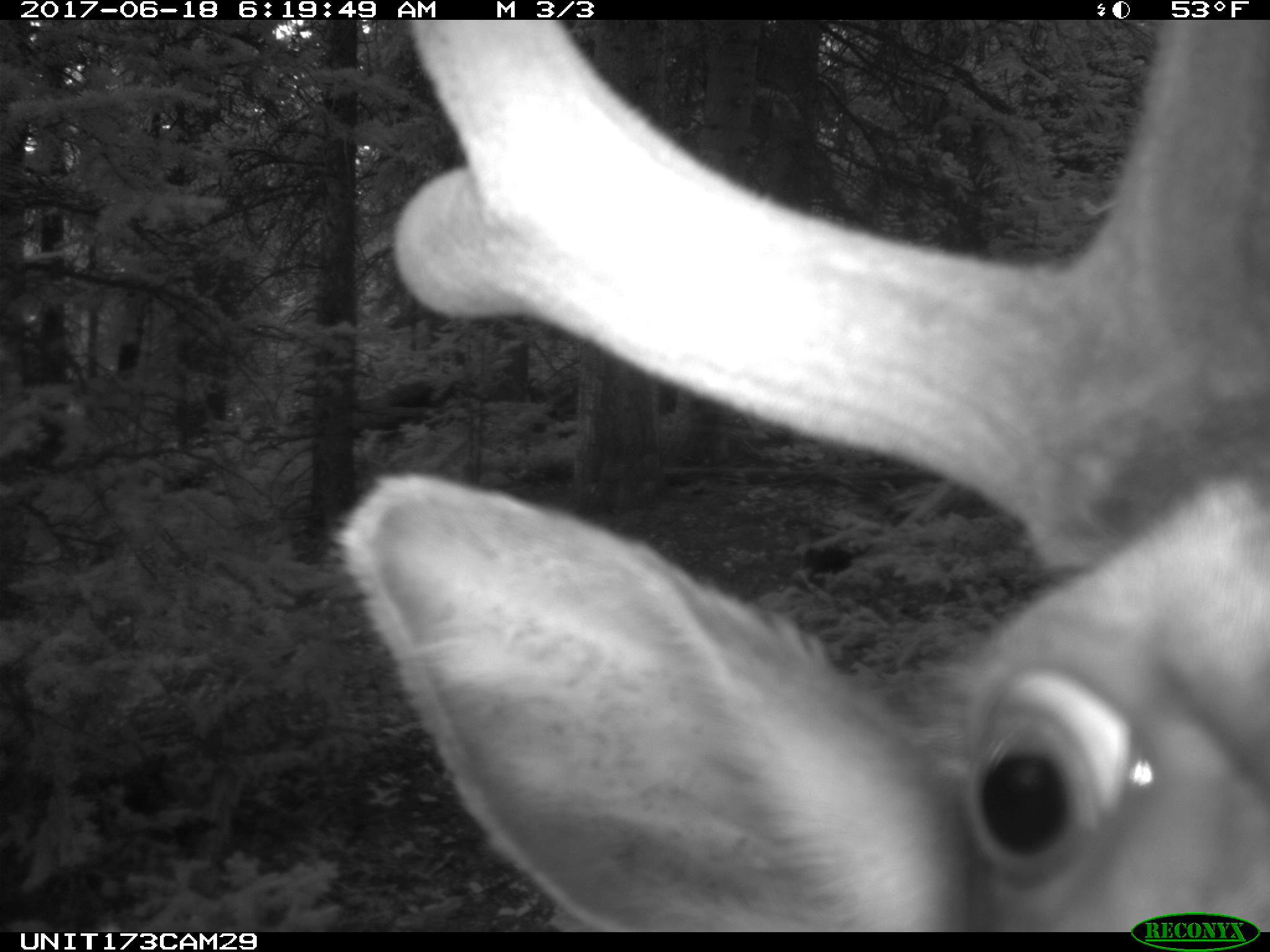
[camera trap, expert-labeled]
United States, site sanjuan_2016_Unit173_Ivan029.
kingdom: Animalia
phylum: Chordata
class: Mammalia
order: Artiodactyla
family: Cervidae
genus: Cervus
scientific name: Cervus elaphus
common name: red deer